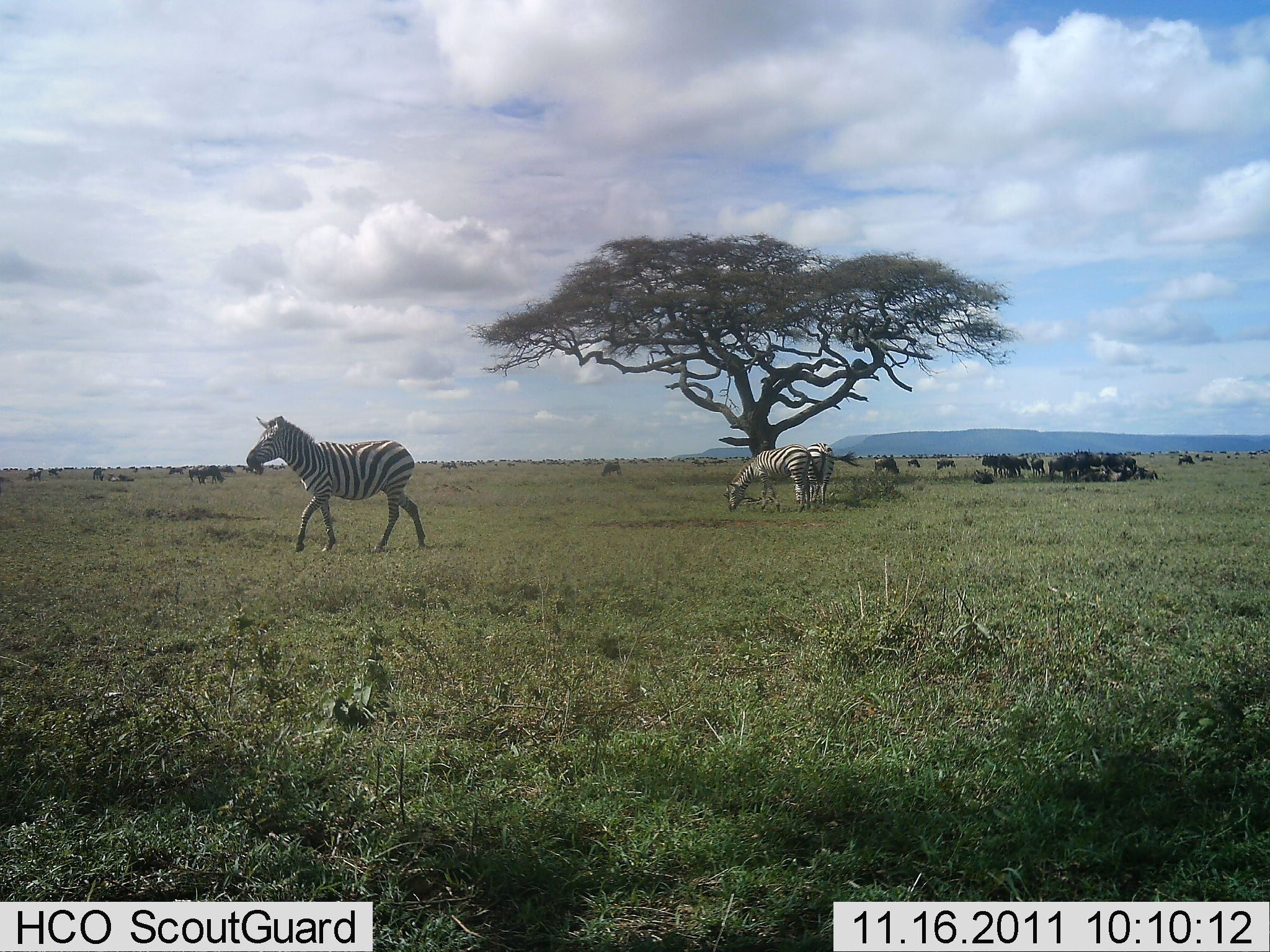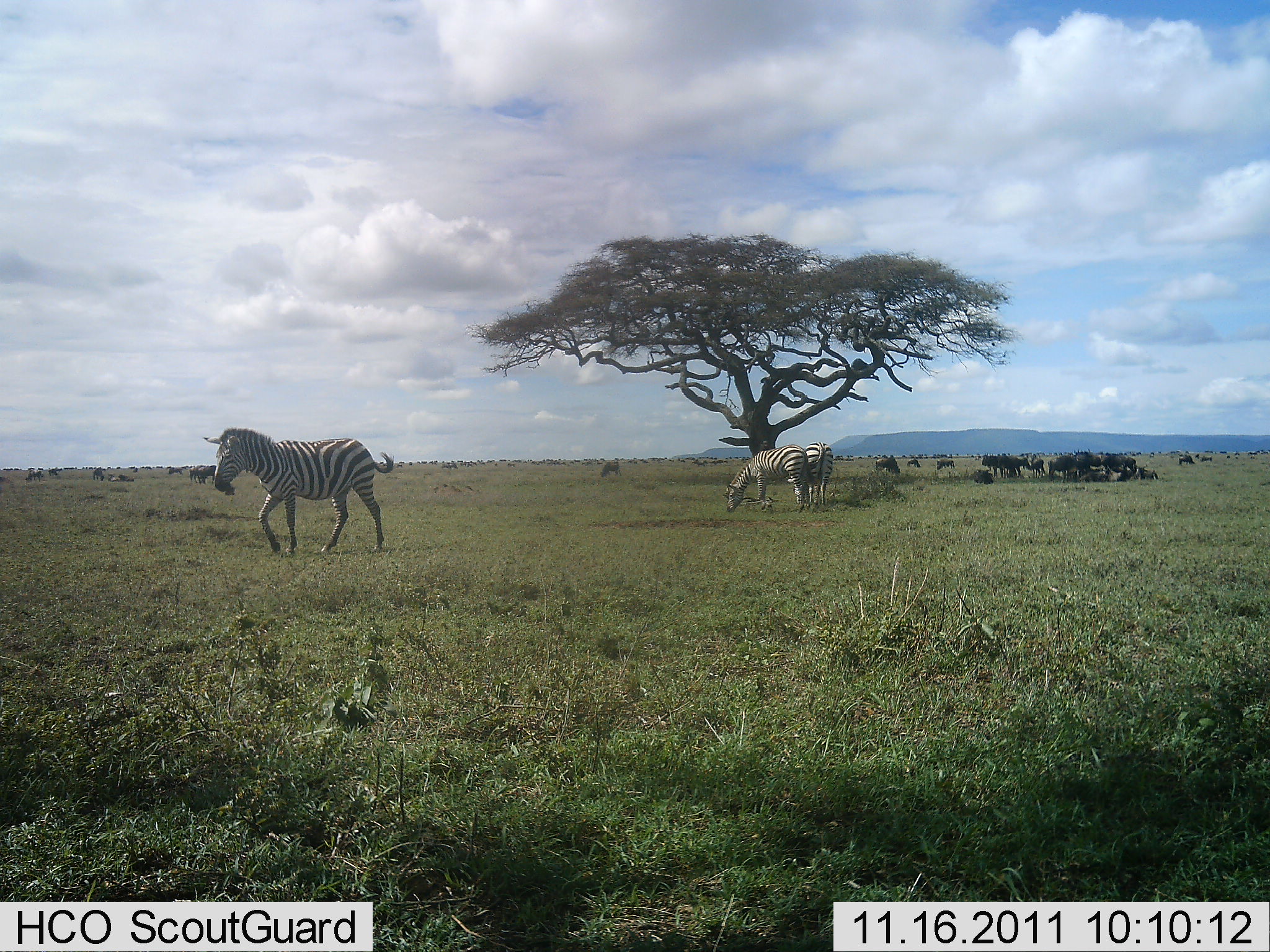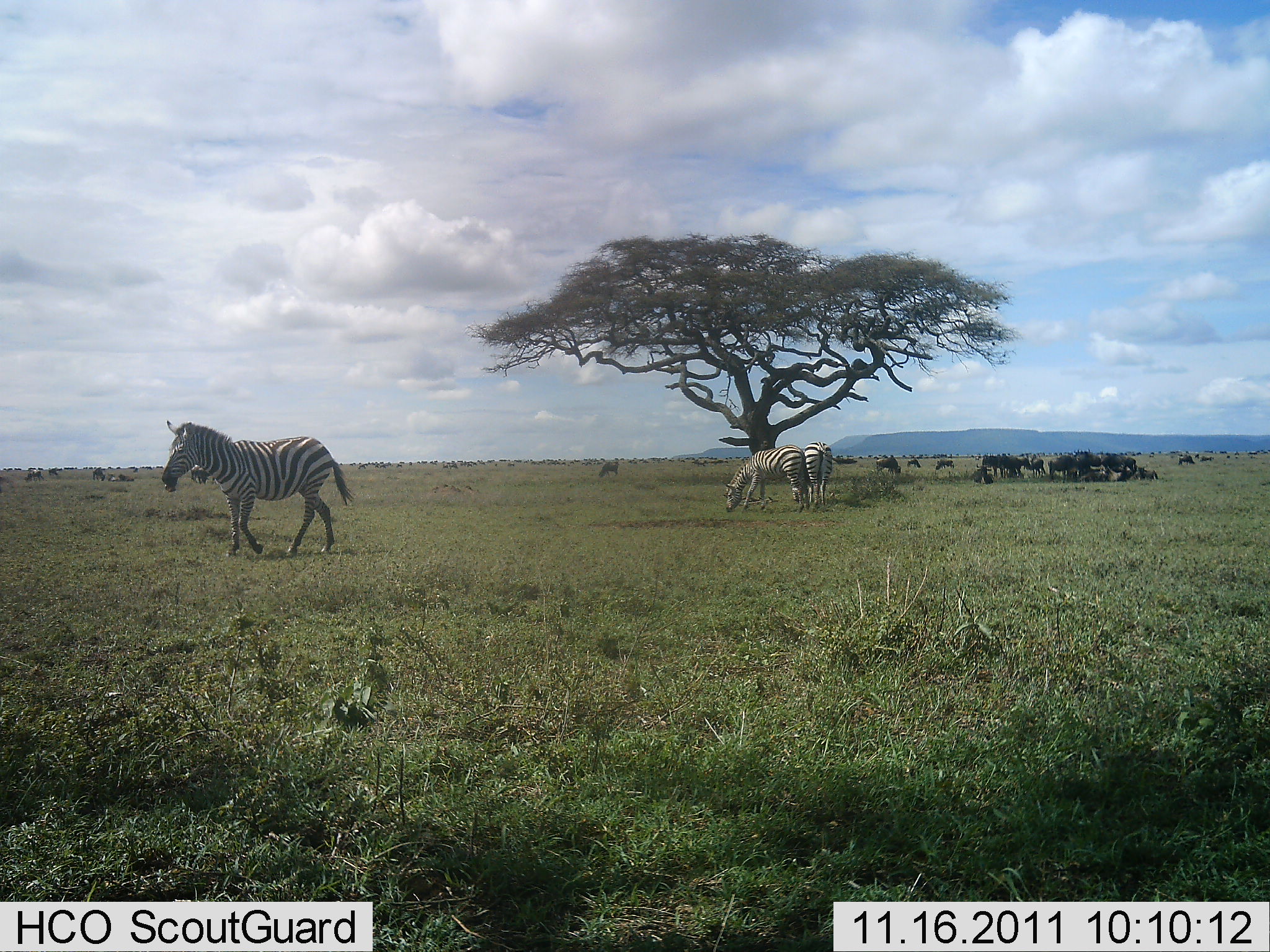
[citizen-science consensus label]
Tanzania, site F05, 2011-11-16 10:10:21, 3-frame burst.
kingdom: Animalia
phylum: Chordata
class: Mammalia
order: Artiodactyla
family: Bovidae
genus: Connochaetes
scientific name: Connochaetes taurinus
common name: blue wildebeest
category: wildebeest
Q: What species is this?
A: Wildebeest (blue wildebeest) (Connochaetes taurinus).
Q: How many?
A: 11-50.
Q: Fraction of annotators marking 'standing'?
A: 45%.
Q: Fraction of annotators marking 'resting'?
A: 64%.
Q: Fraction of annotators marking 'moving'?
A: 18%.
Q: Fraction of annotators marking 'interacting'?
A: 0%.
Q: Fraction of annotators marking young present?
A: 0%.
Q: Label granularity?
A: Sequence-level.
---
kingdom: Animalia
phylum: Chordata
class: Mammalia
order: Perissodactyla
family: Equidae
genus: Equus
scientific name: Equus quagga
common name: plains zebra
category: zebra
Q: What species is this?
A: Zebra (plains zebra) (Equus quagga).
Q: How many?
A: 3.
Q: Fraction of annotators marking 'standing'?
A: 30%.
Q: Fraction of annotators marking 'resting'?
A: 4%.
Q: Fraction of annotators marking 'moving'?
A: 87%.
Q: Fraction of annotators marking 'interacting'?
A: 4%.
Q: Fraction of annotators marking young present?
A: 0%.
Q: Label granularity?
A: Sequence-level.